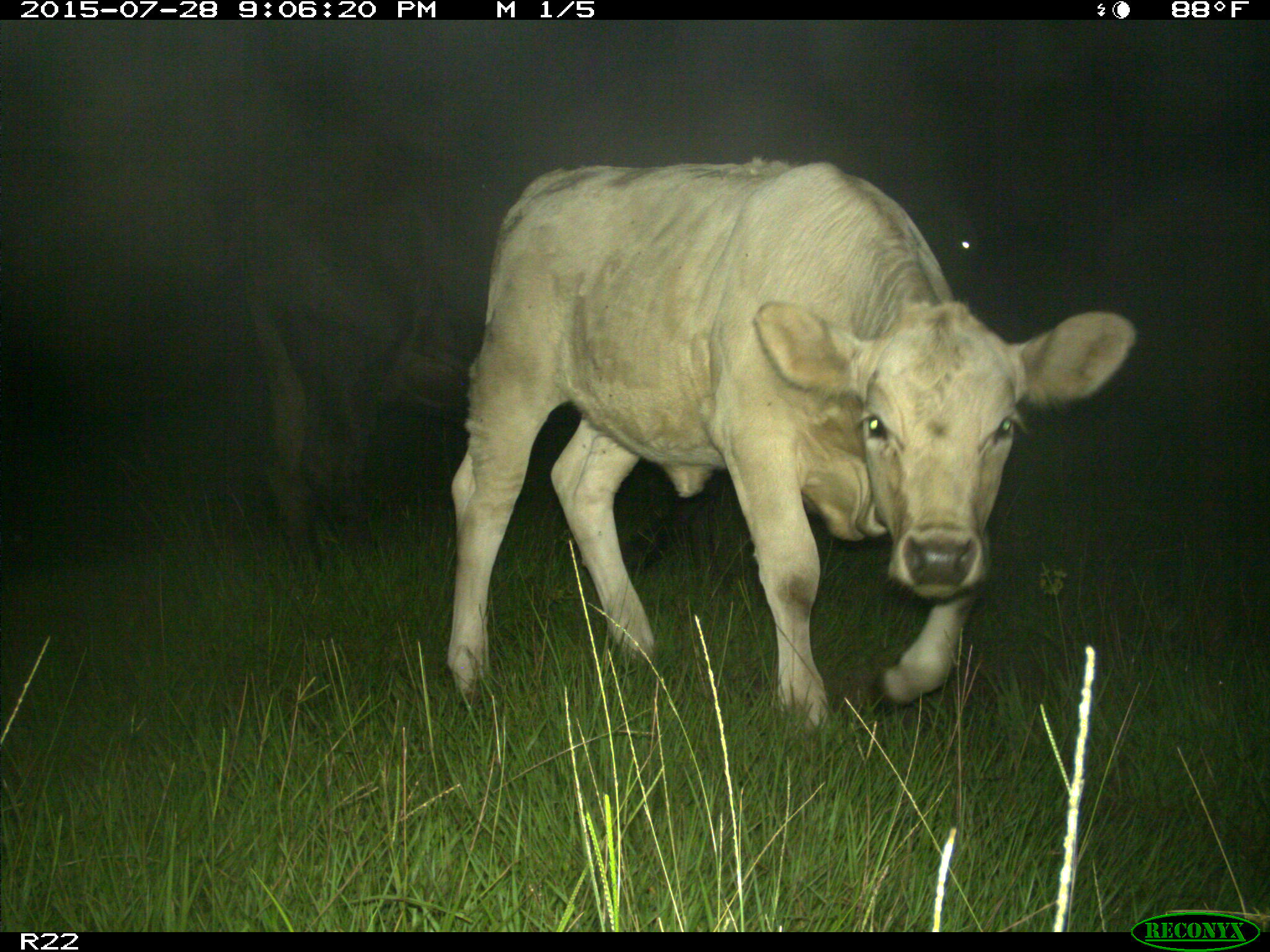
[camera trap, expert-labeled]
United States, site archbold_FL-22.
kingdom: Animalia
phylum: Chordata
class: Mammalia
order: Artiodactyla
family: Bovidae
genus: Bos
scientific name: Bos taurus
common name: domestic cow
Bos taurus (domestic cow).